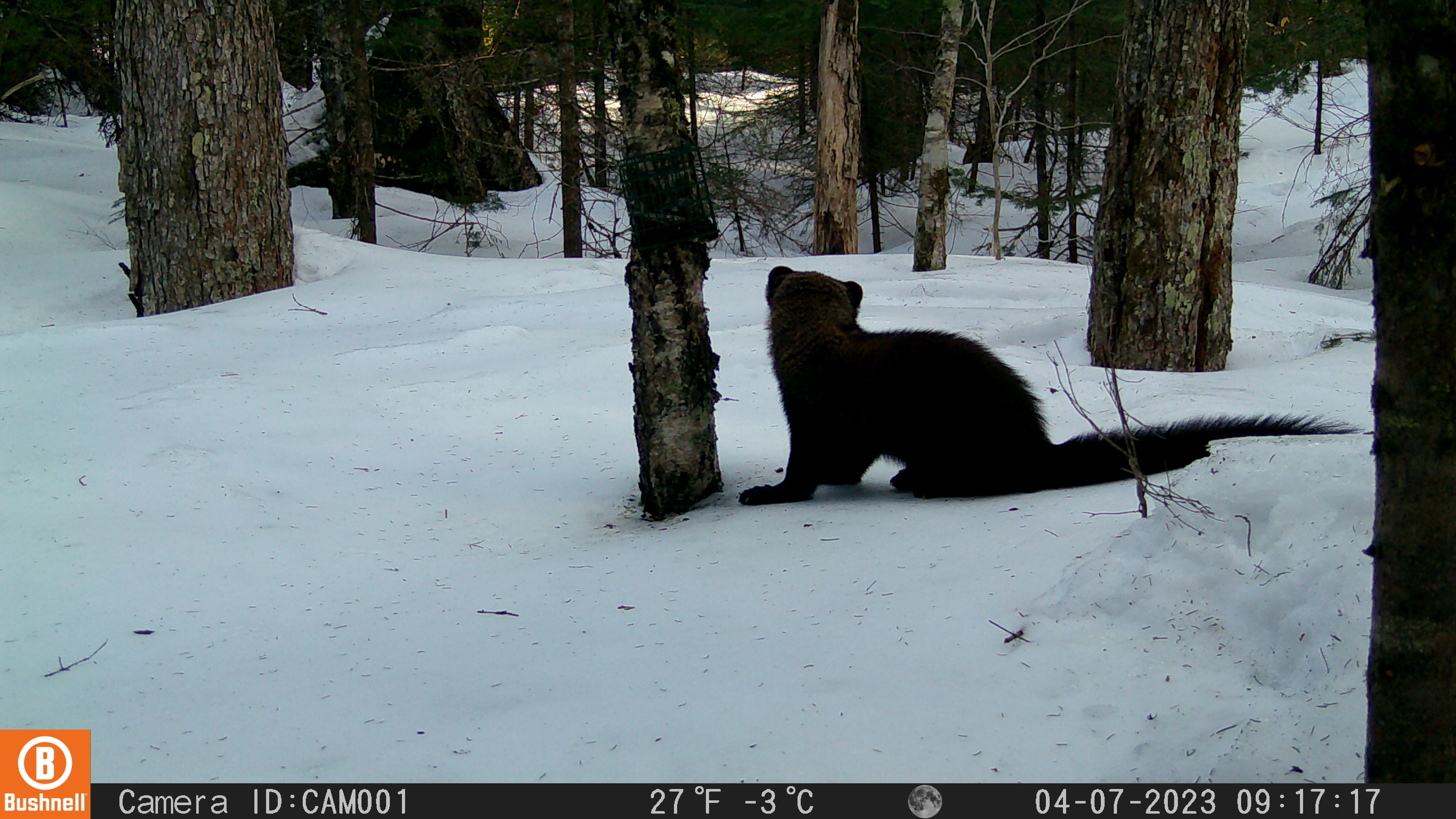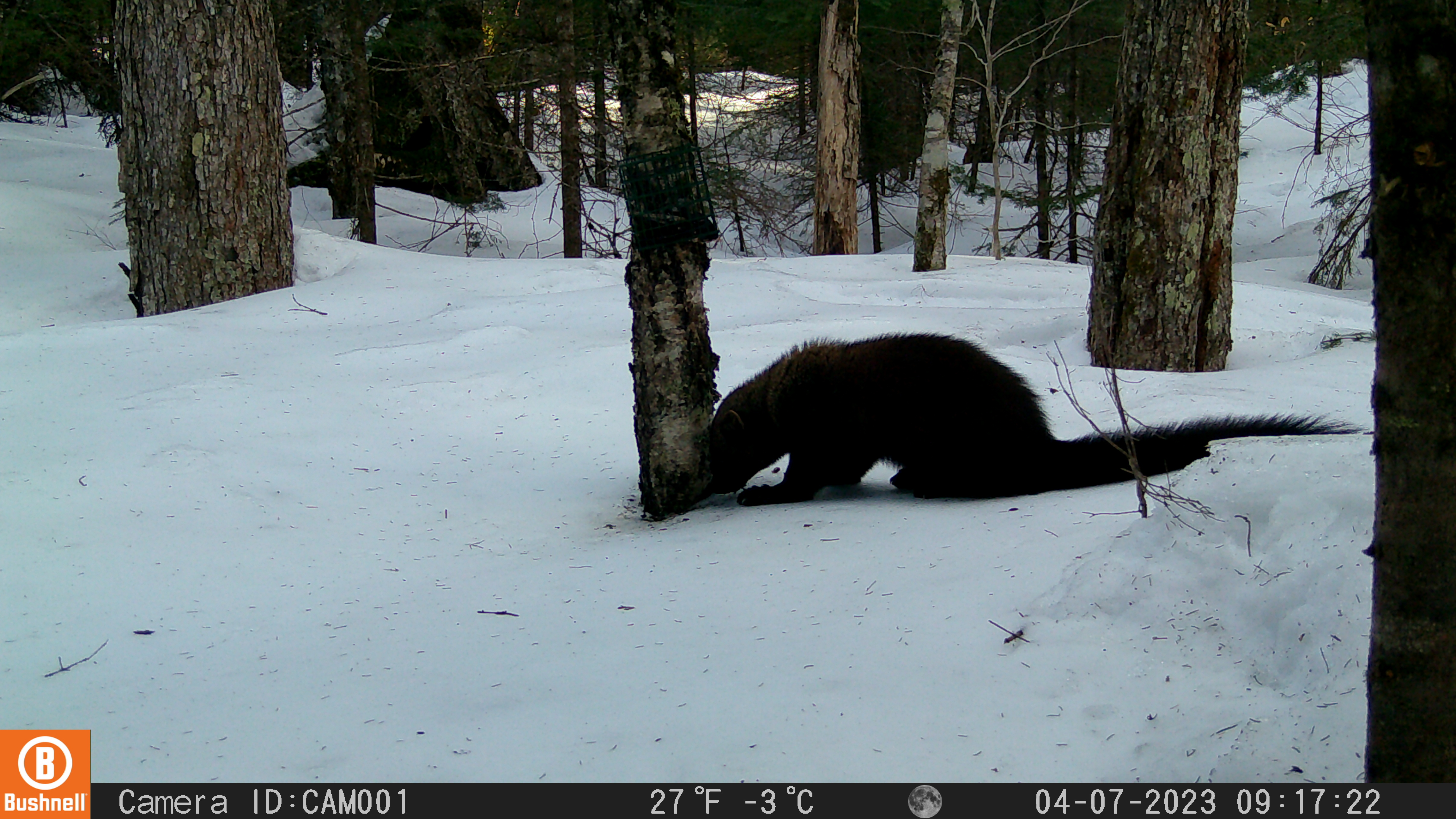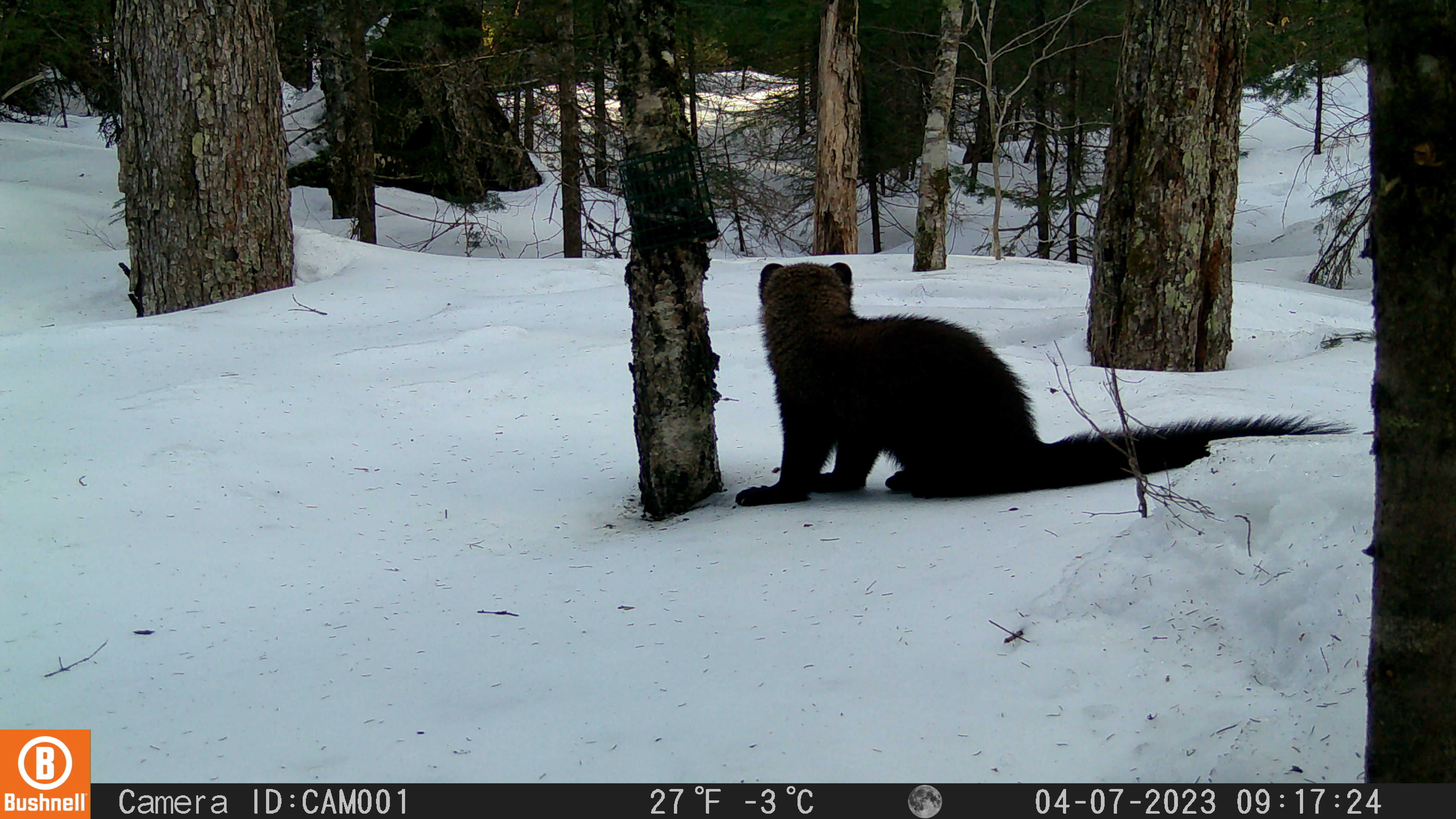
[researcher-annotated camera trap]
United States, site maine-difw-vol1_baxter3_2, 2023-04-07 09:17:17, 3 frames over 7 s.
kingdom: Animalia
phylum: Chordata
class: Mammalia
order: Carnivora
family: Mustelidae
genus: Pekania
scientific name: Pekania pennanti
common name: fisher